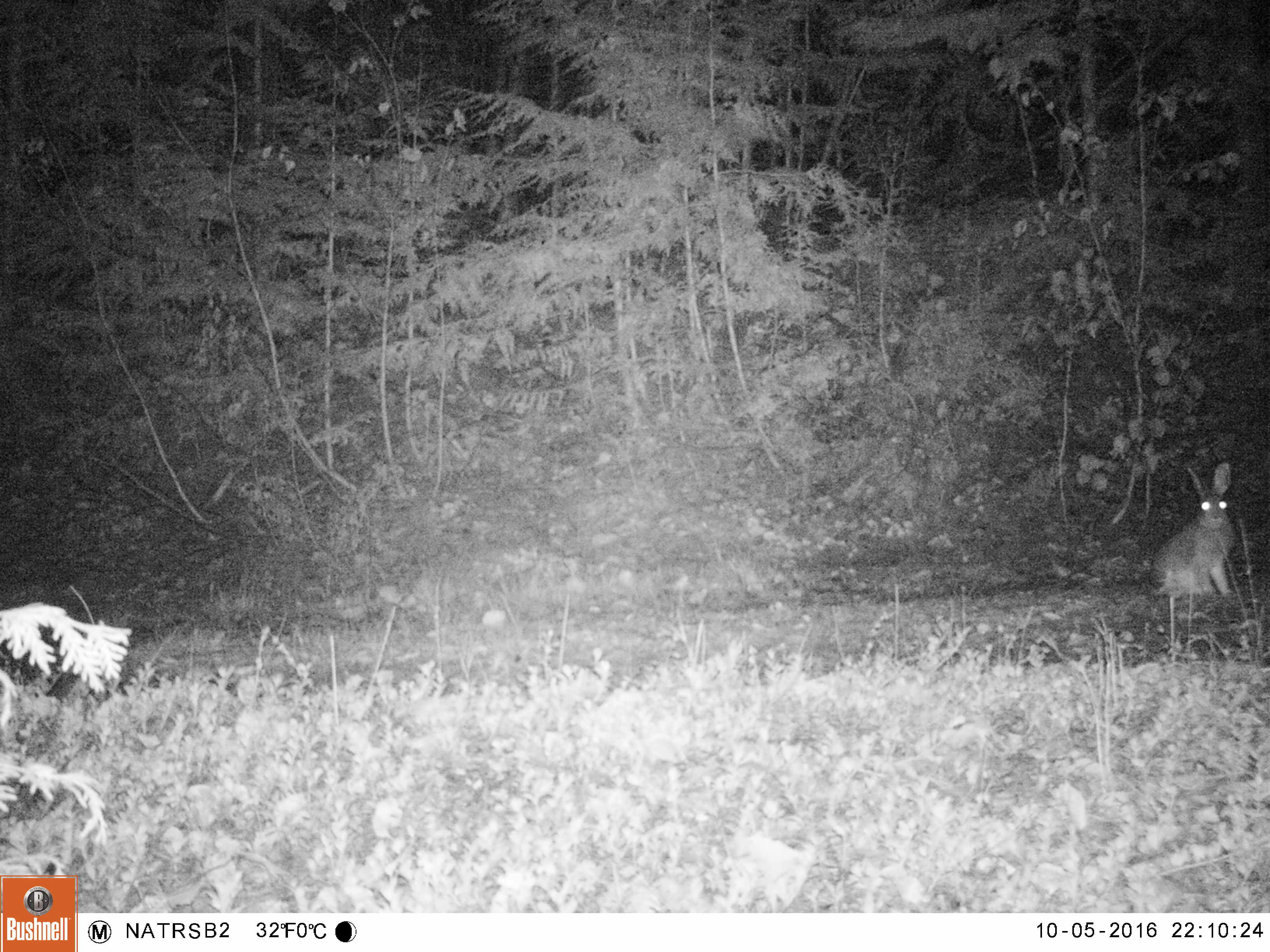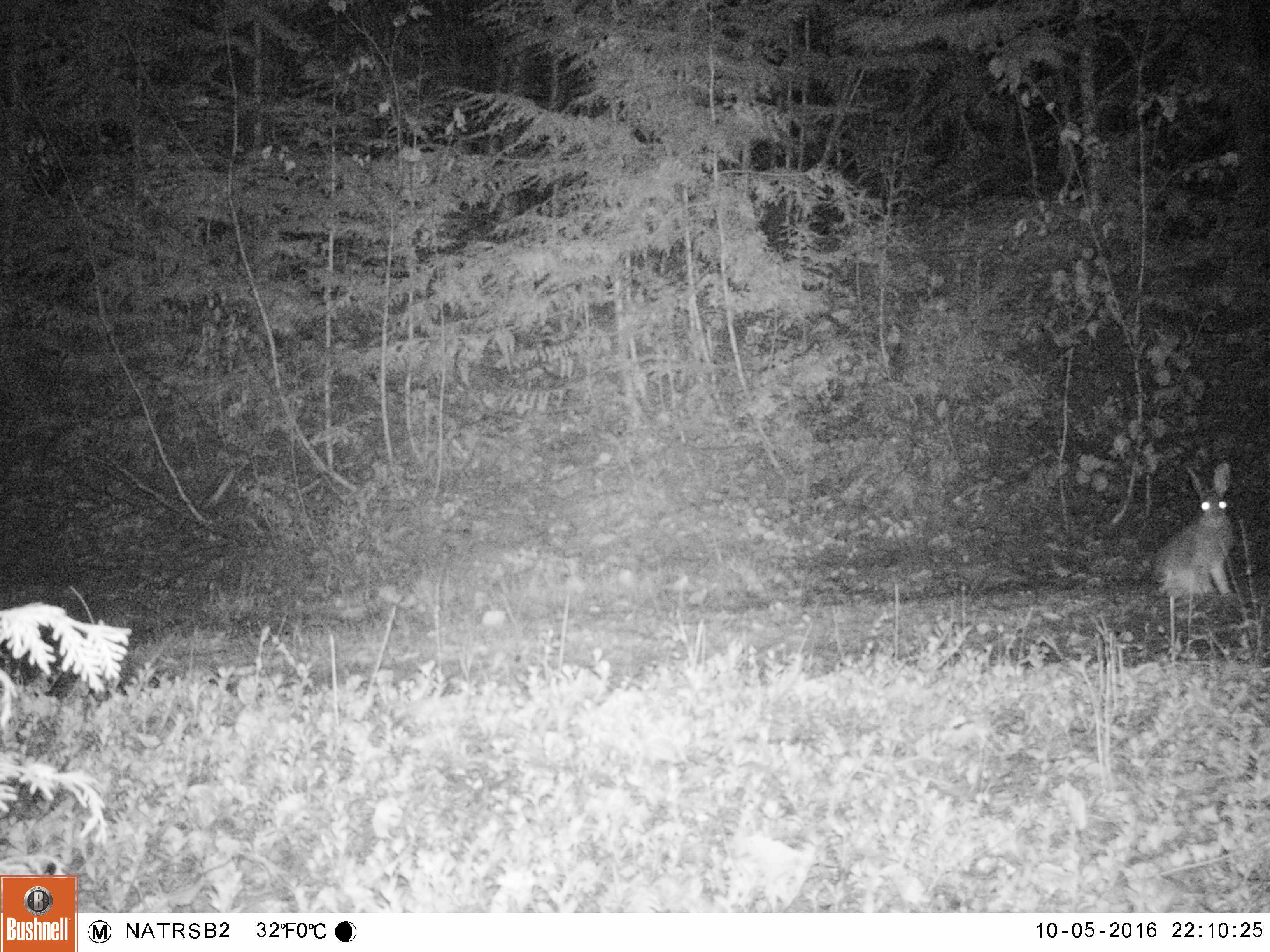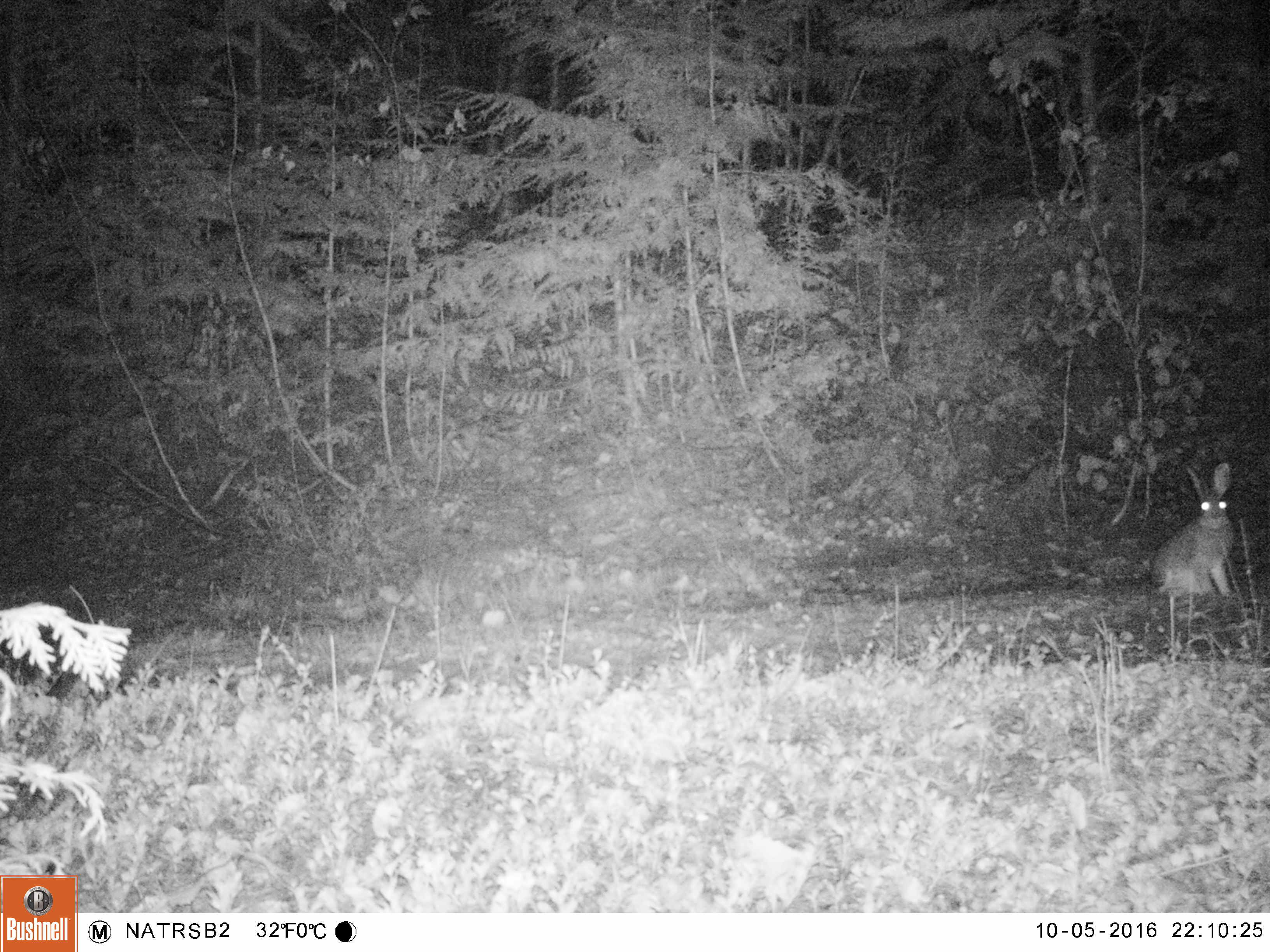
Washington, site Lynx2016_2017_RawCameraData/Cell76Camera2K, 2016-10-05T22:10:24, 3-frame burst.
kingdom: Animalia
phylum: Chordata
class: Mammalia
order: Lagomorpha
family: Leporidae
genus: Lepus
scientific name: Lepus americanus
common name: snowshoe hare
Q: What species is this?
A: Lepus americanus (snowshoe hare).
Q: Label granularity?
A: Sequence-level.